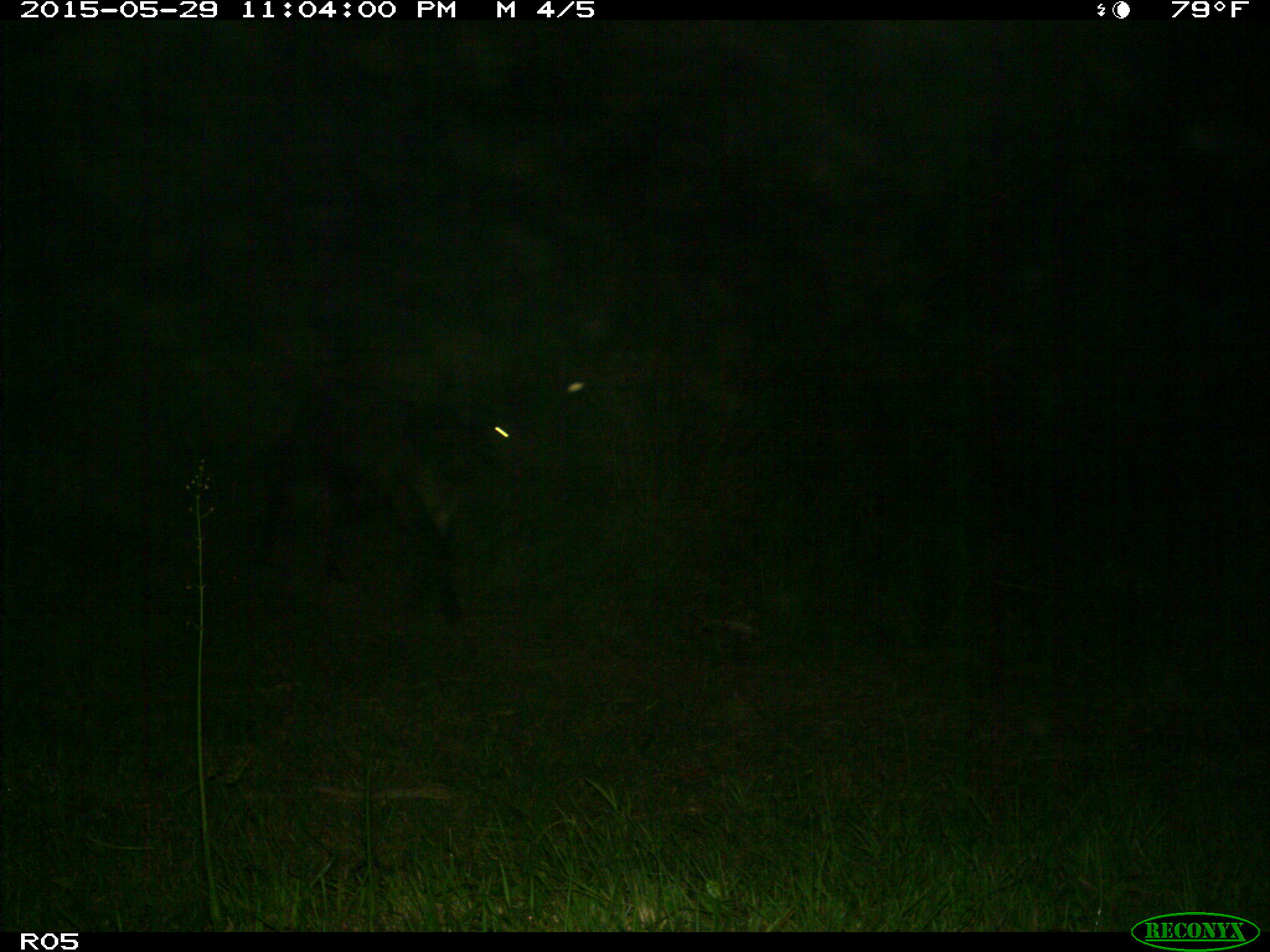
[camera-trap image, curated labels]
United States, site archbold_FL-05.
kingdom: Animalia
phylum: Chordata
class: Mammalia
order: Artiodactyla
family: Bovidae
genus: Bos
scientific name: Bos taurus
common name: domestic cow